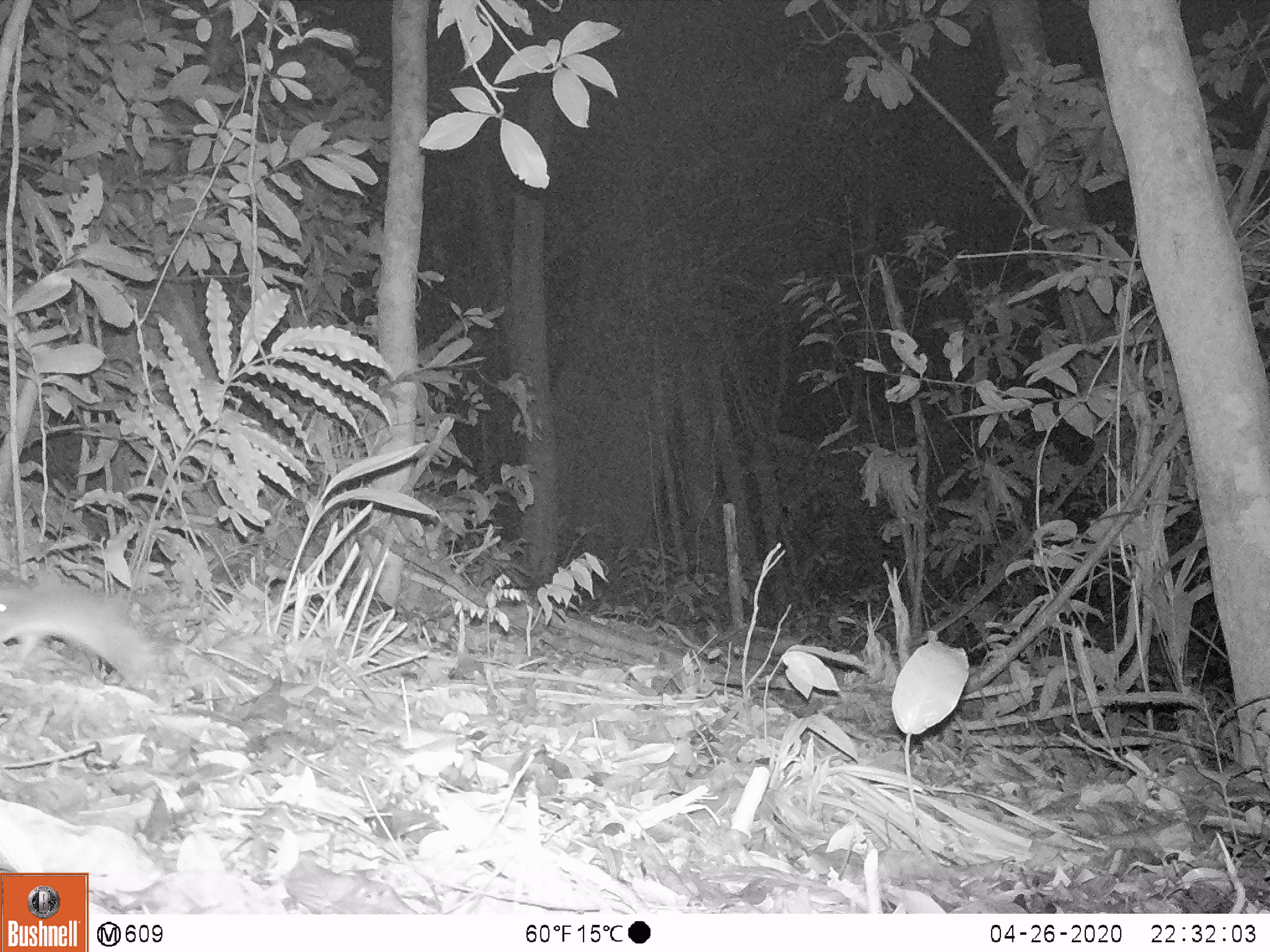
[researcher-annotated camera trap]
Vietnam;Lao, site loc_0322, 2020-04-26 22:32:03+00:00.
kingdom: Animalia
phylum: Chordata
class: Mammalia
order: Rodentia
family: Muridae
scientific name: Muridae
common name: old-world mice and rats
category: unidentified murid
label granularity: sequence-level